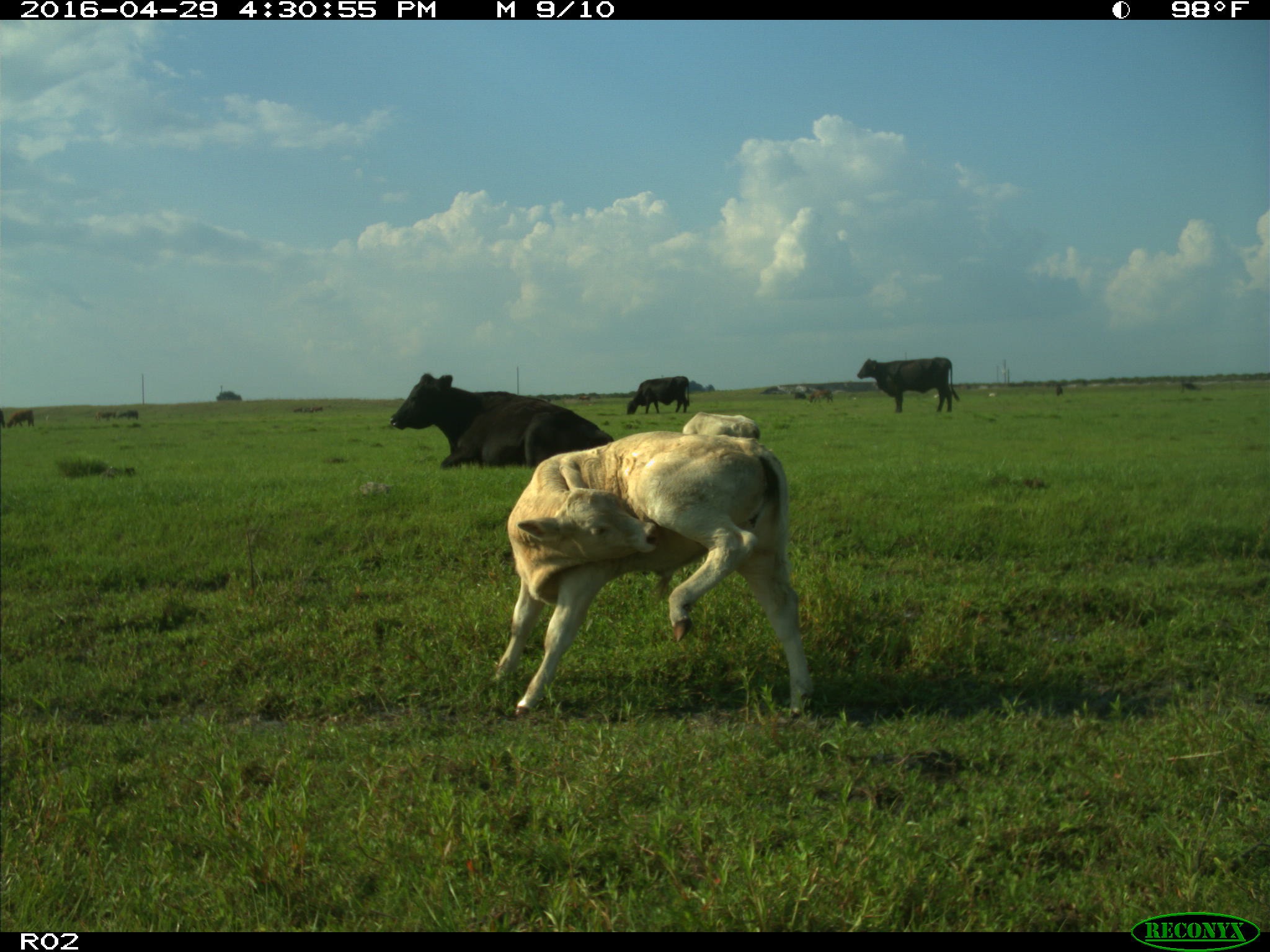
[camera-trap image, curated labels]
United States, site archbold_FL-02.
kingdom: Animalia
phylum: Chordata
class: Mammalia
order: Artiodactyla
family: Bovidae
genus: Bos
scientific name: Bos taurus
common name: domestic cow